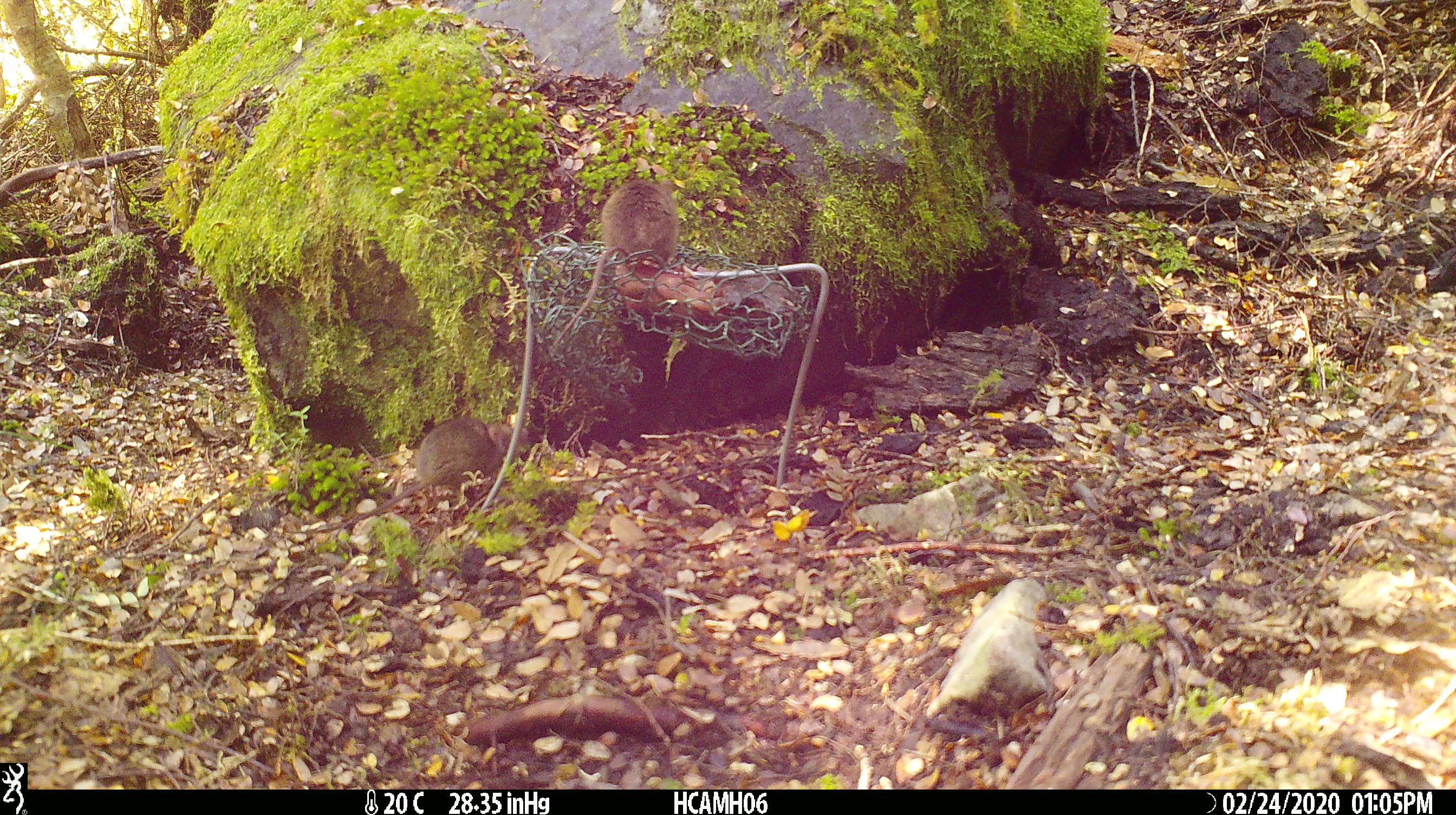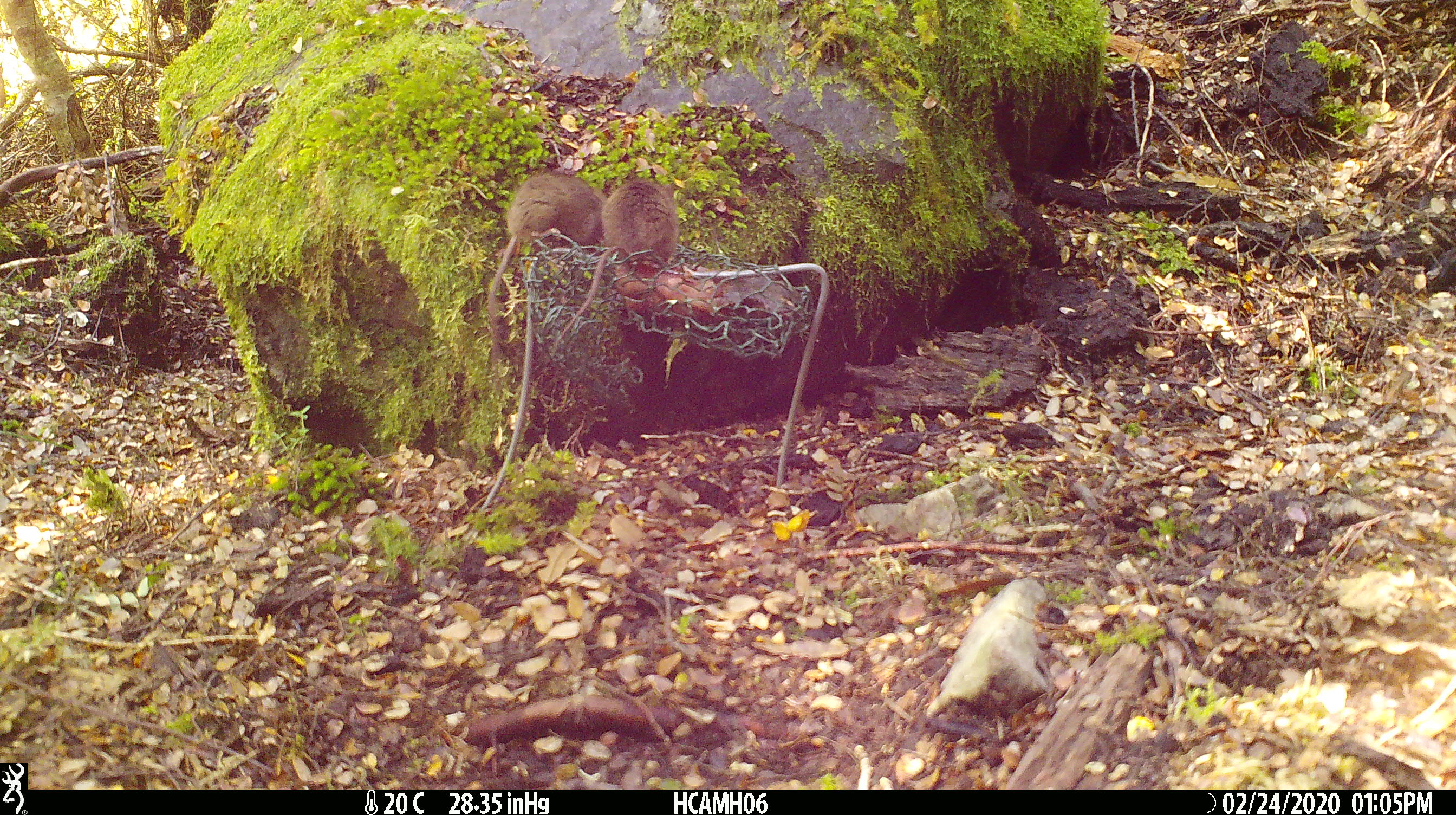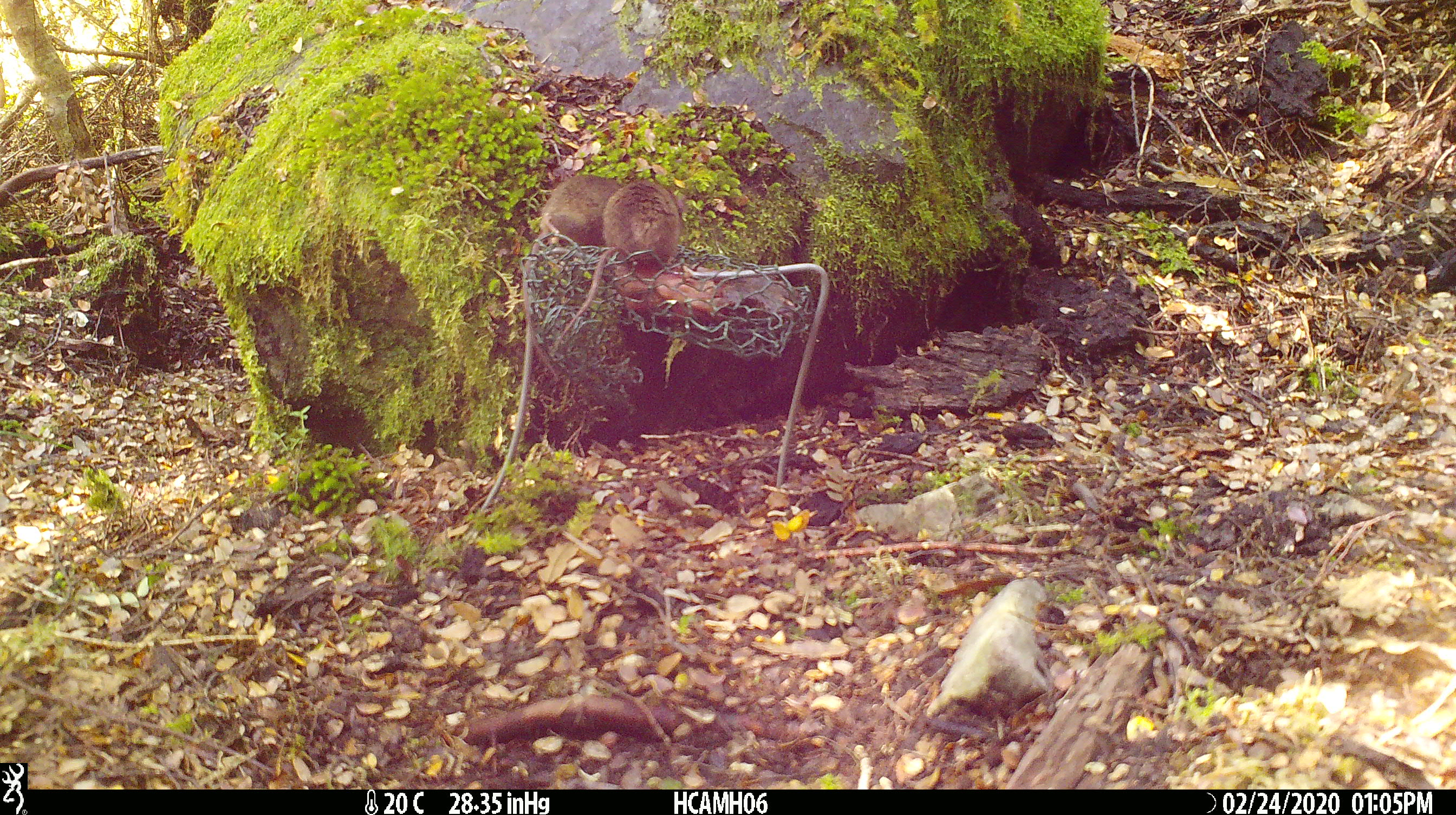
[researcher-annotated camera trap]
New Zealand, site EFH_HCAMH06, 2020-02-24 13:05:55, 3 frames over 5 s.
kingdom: Animalia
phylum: Chordata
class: Mammalia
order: Rodentia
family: Muridae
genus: Mus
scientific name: Mus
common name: mouse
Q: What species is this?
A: Mouse (Mus).